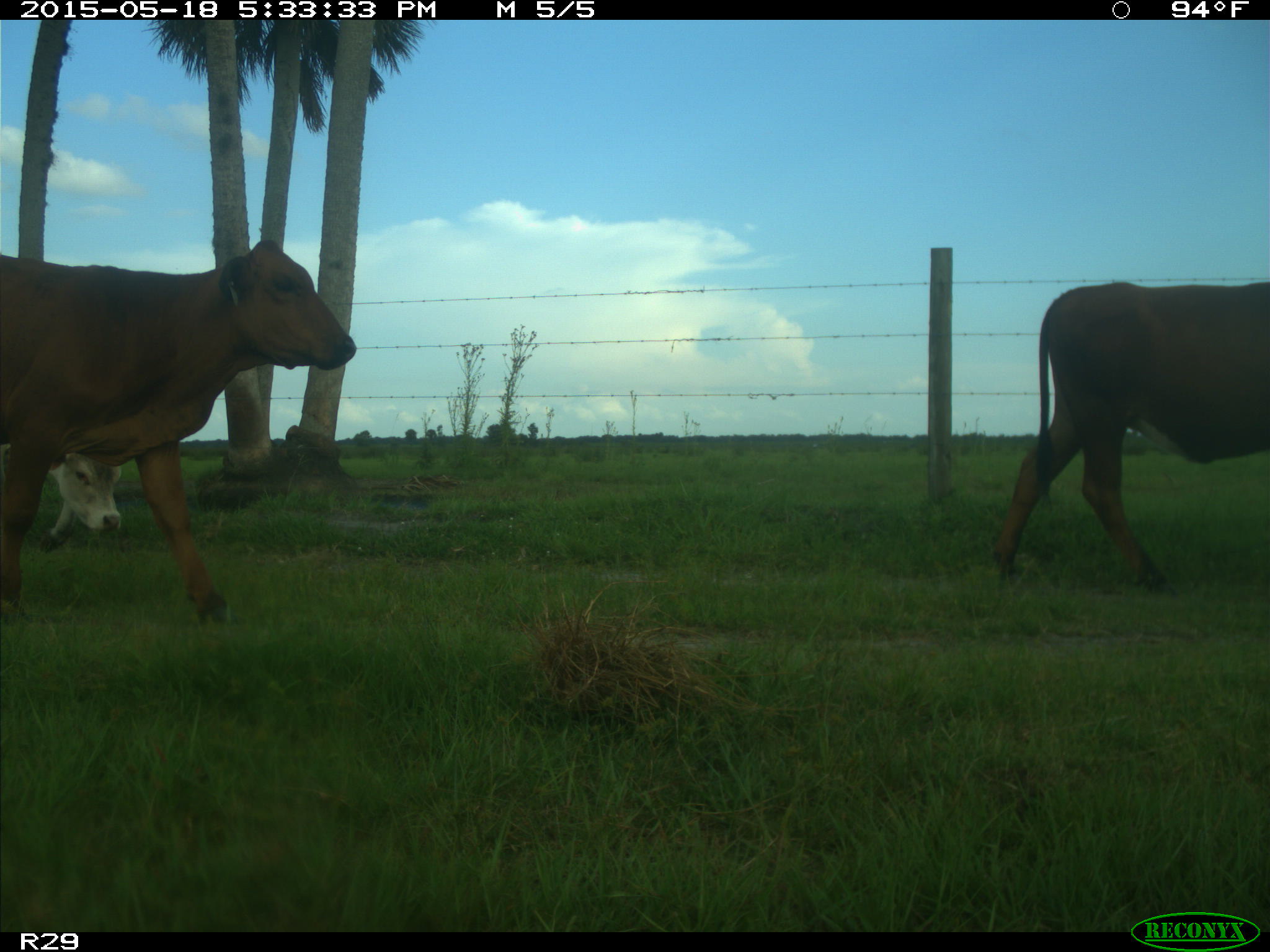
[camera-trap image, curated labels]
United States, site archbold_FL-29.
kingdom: Animalia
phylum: Chordata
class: Mammalia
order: Artiodactyla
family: Bovidae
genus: Bos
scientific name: Bos taurus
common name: domestic cow